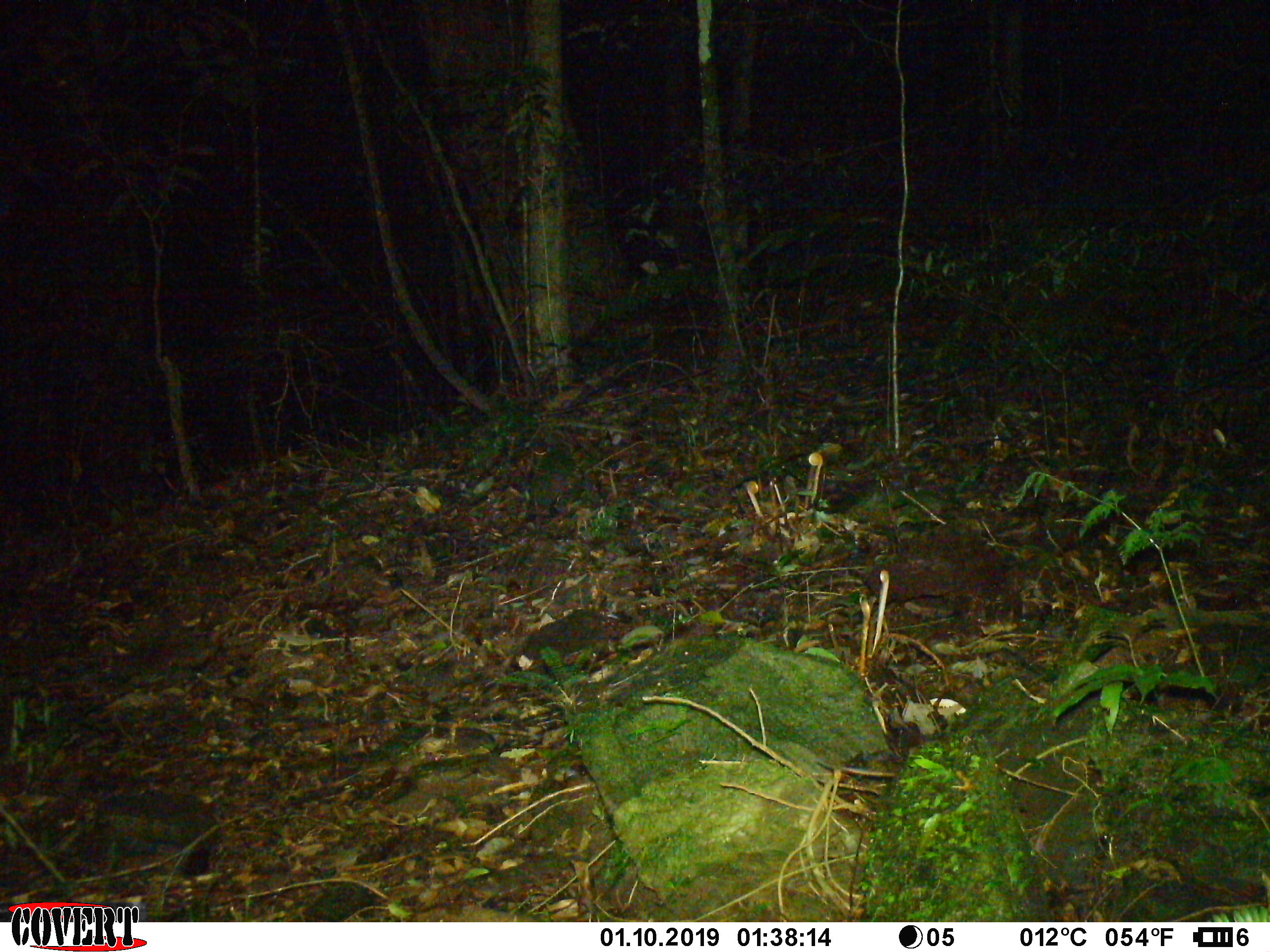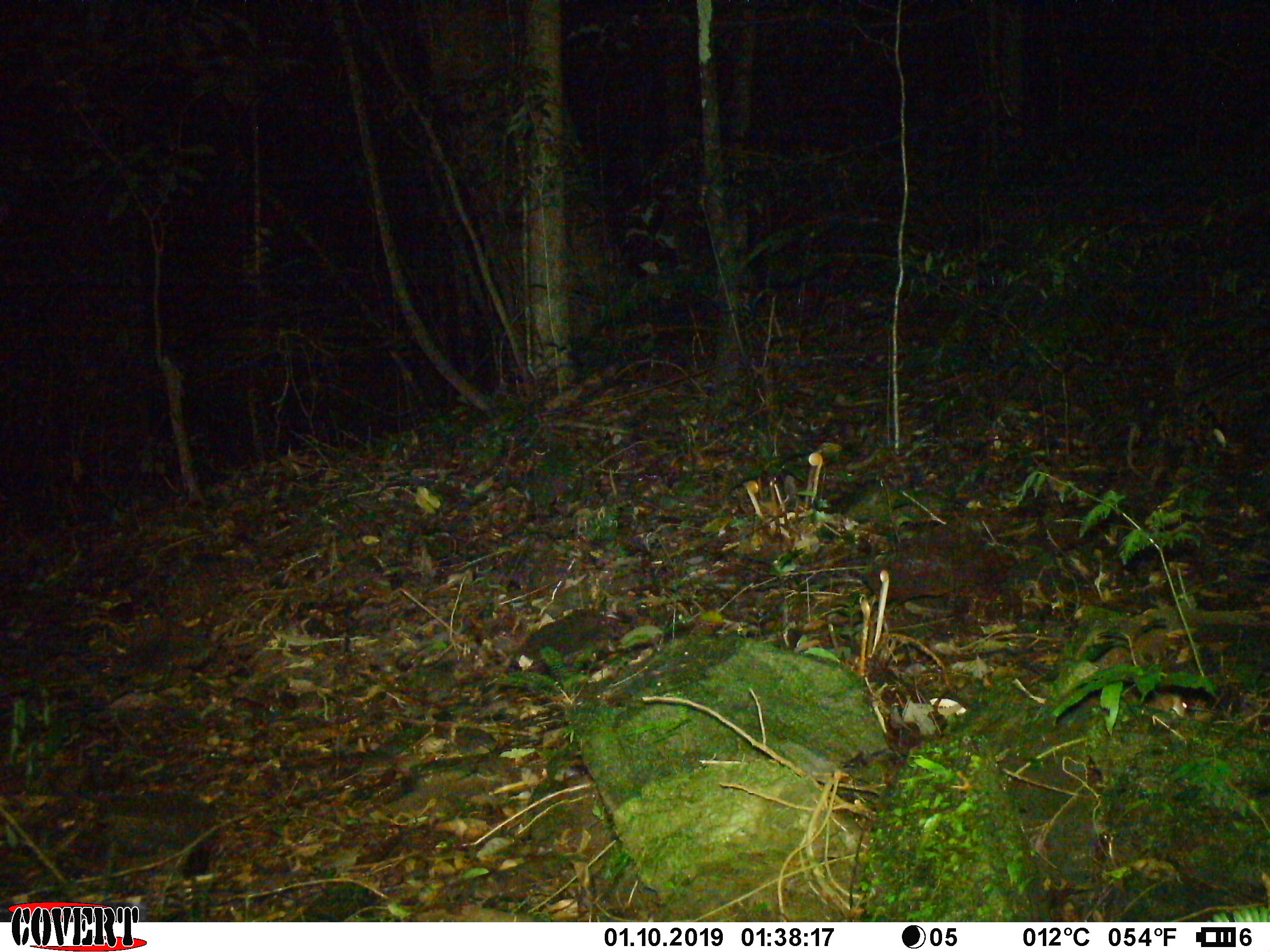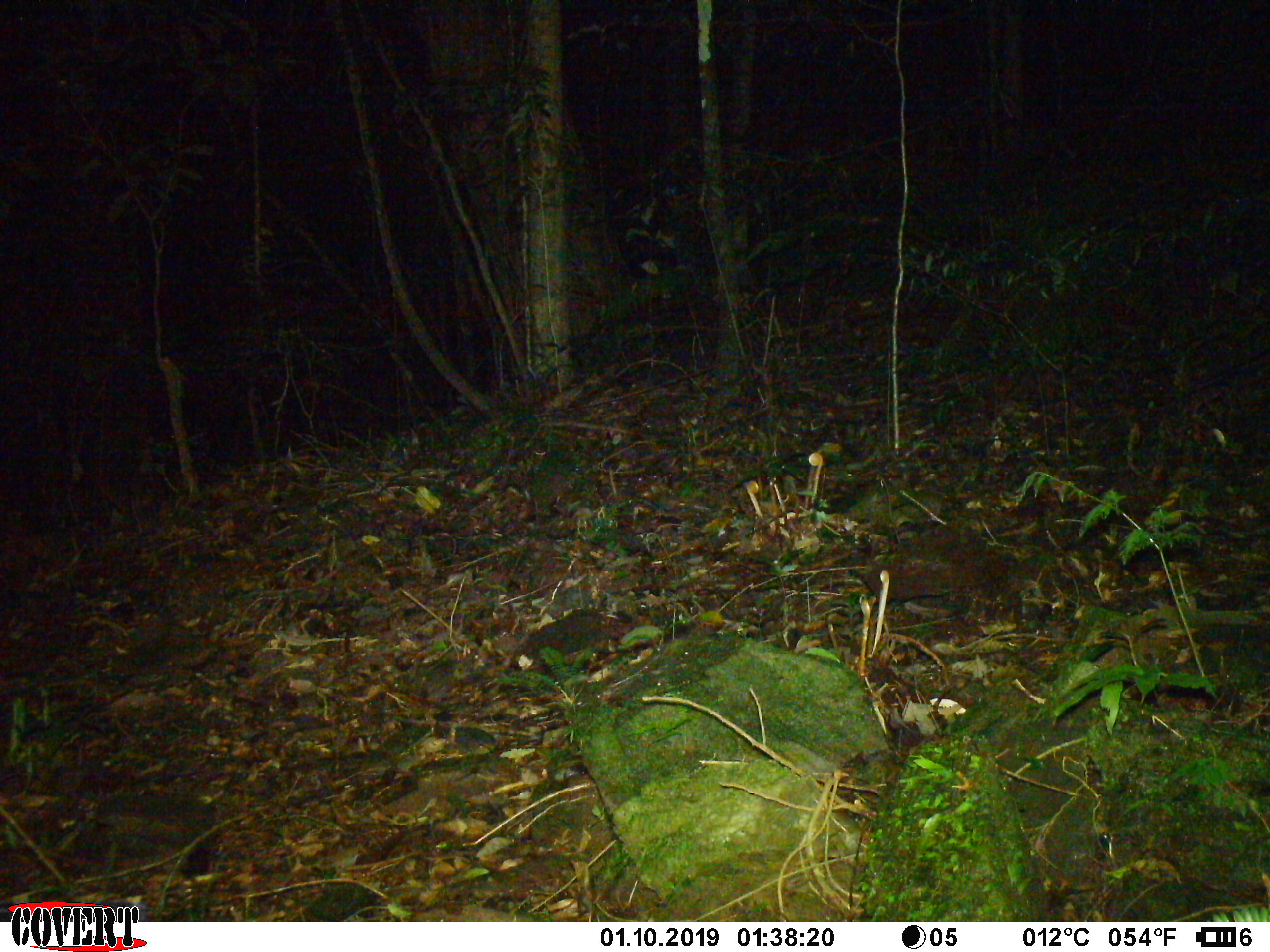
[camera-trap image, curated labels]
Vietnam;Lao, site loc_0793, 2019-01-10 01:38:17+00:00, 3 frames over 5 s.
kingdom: Animalia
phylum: Chordata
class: Mammalia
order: Rodentia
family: Muridae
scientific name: Muridae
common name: old-world mice and rats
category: unidentified murid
Unidentified murid (old-world mice and rats) (Muridae). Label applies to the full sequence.